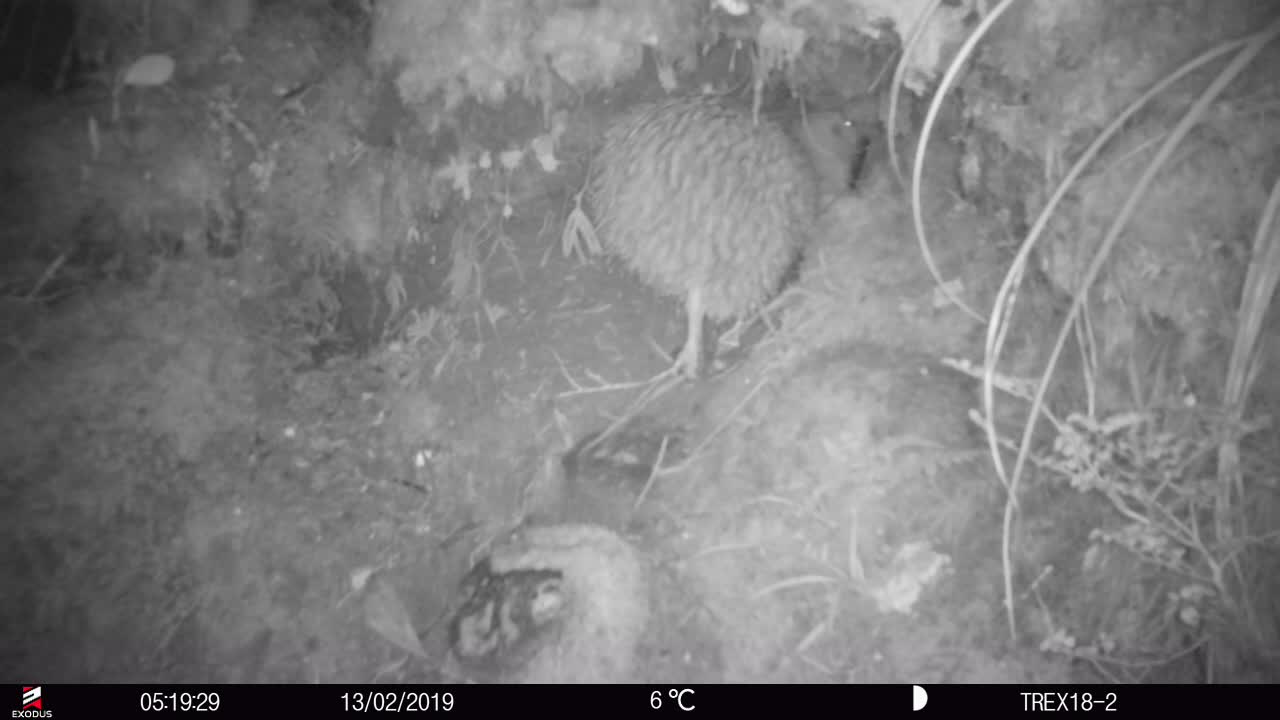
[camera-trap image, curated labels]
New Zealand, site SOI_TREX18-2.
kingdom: Animalia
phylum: Chordata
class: Aves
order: Apterygiformes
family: Apterygidae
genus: Apteryx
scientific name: Apteryx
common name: kiwi